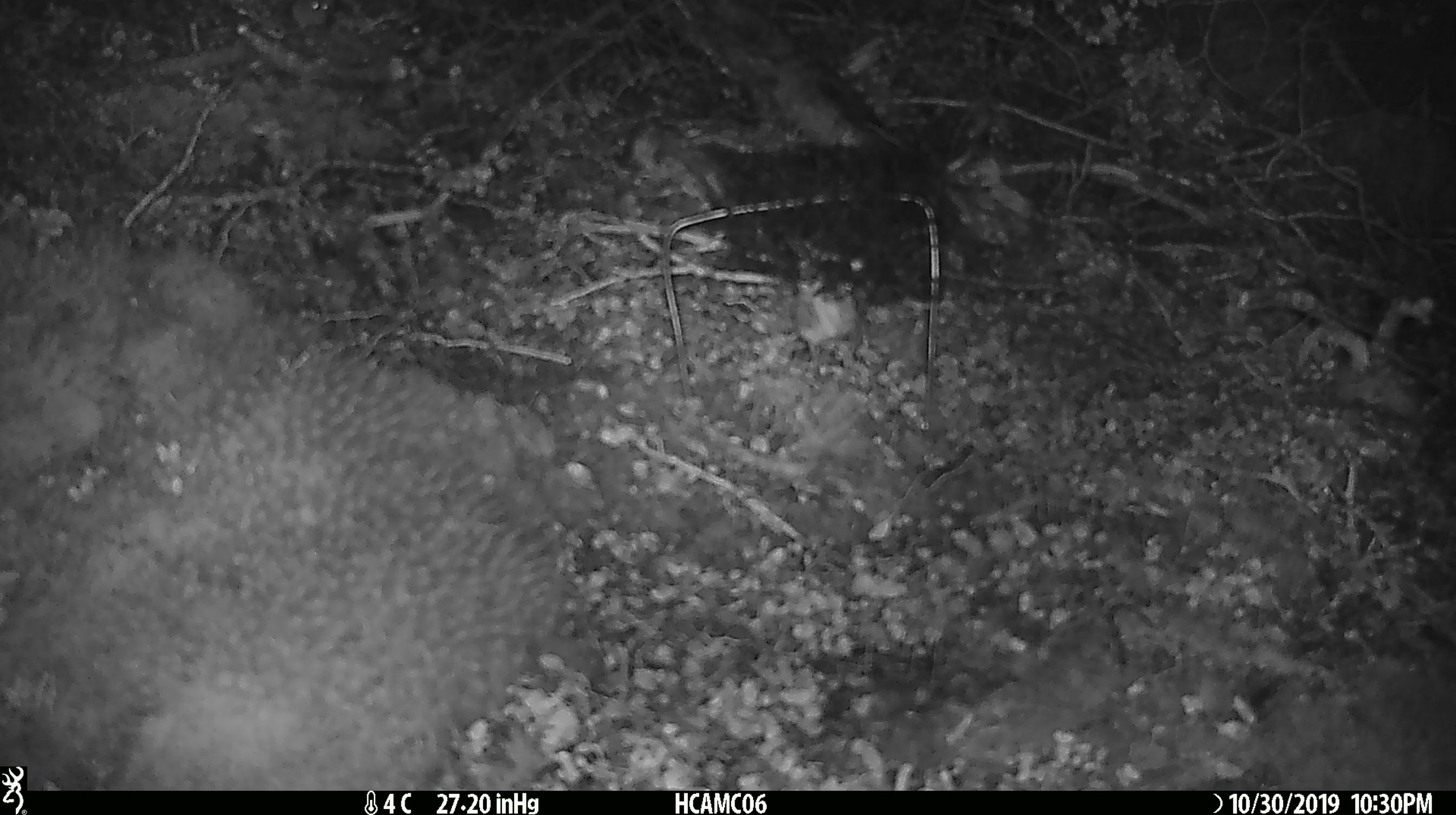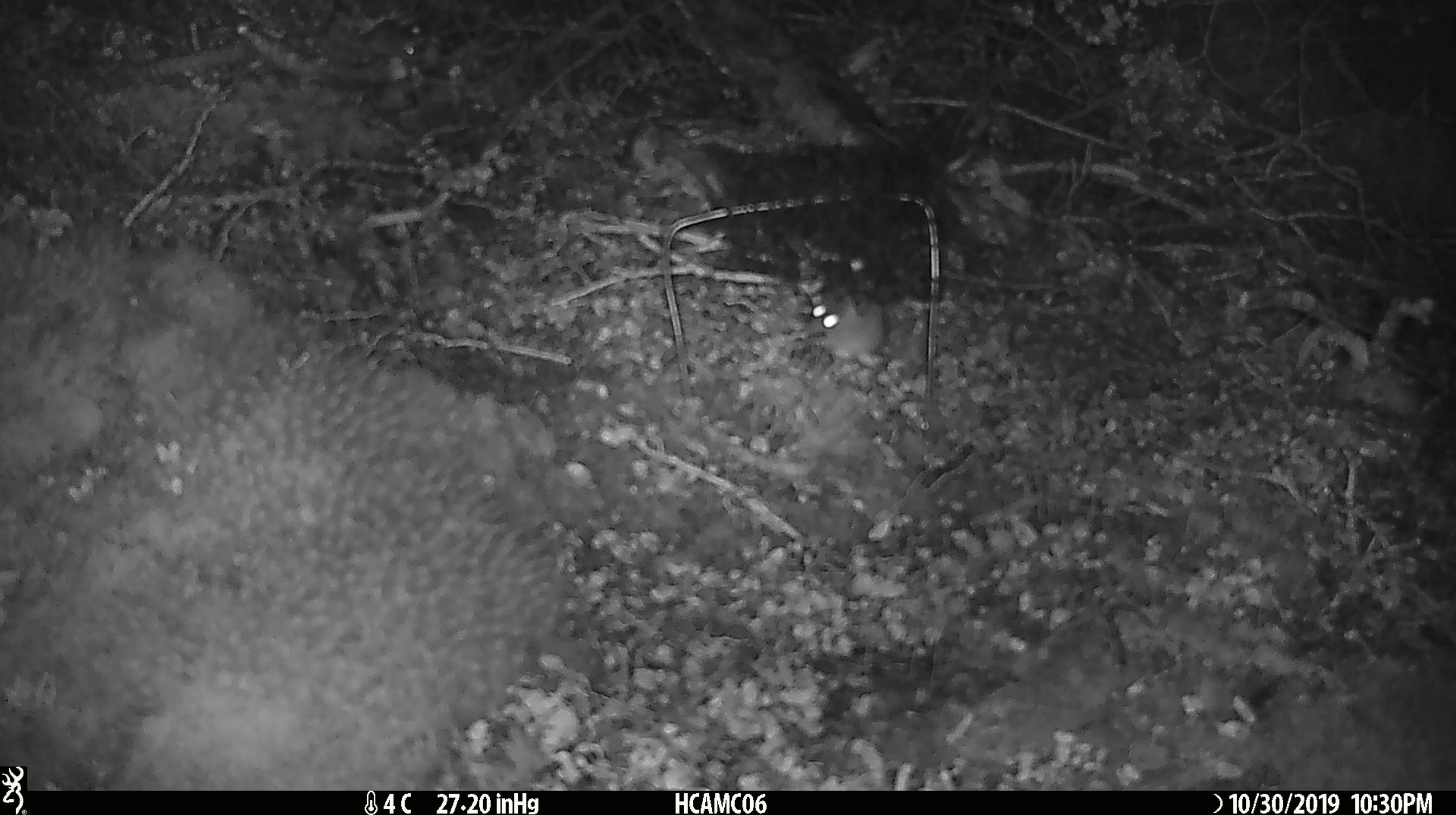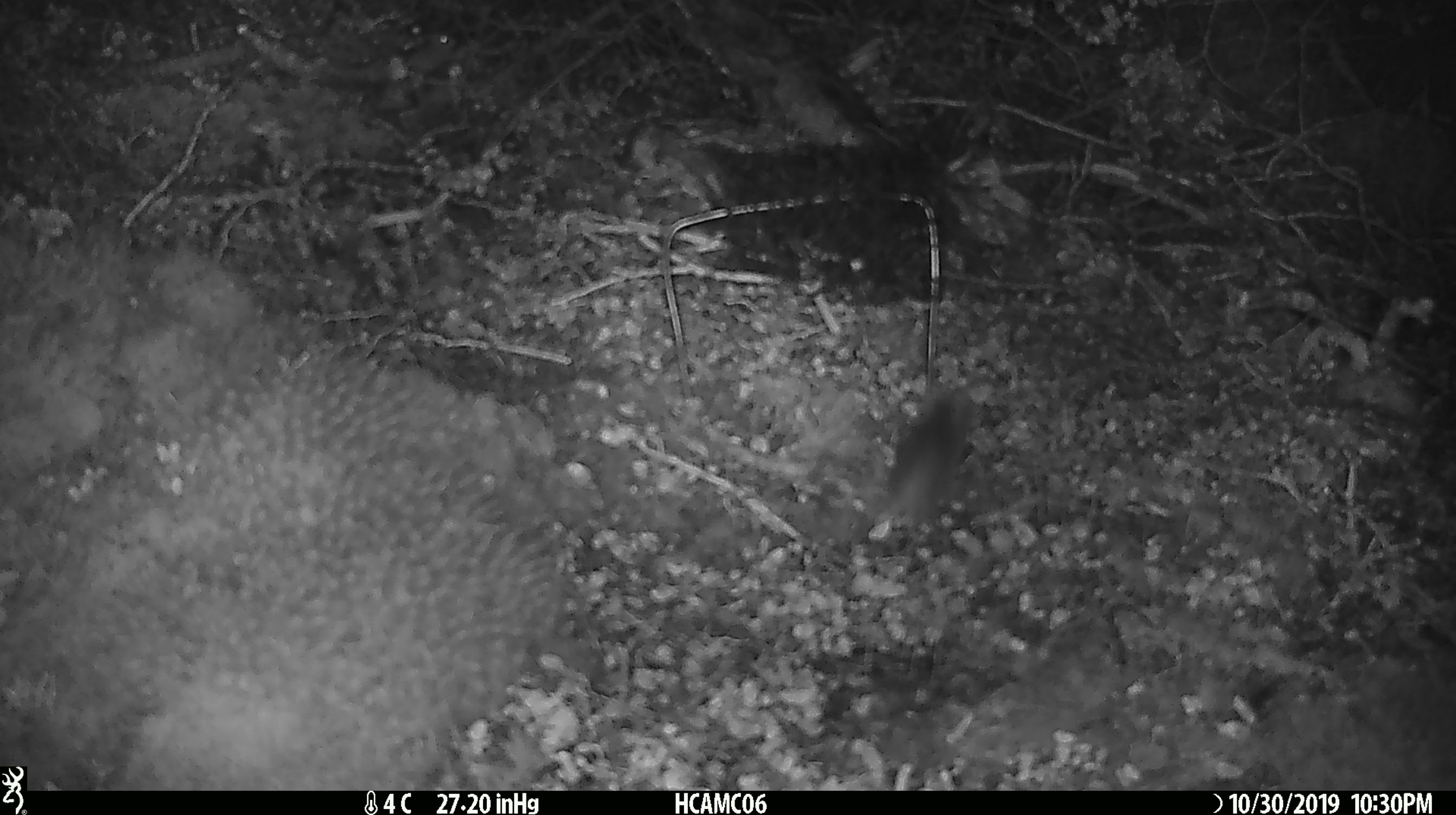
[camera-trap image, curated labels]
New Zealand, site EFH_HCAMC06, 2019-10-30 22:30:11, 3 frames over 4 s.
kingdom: Animalia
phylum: Chordata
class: Mammalia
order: Rodentia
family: Muridae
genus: Mus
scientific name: Mus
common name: mouse